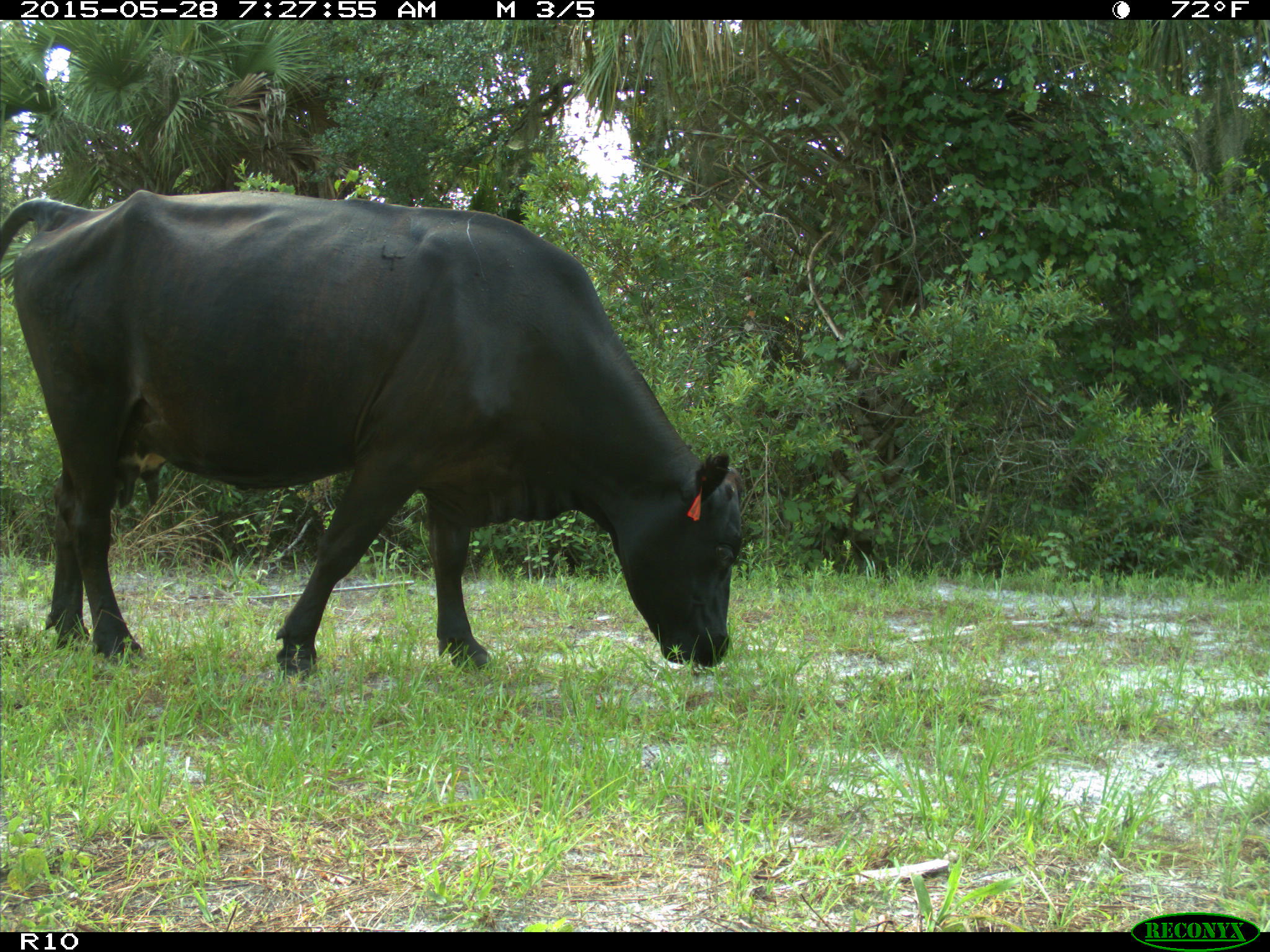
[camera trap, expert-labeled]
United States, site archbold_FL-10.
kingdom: Animalia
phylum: Chordata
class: Mammalia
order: Artiodactyla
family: Bovidae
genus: Bos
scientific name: Bos taurus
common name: domestic cow